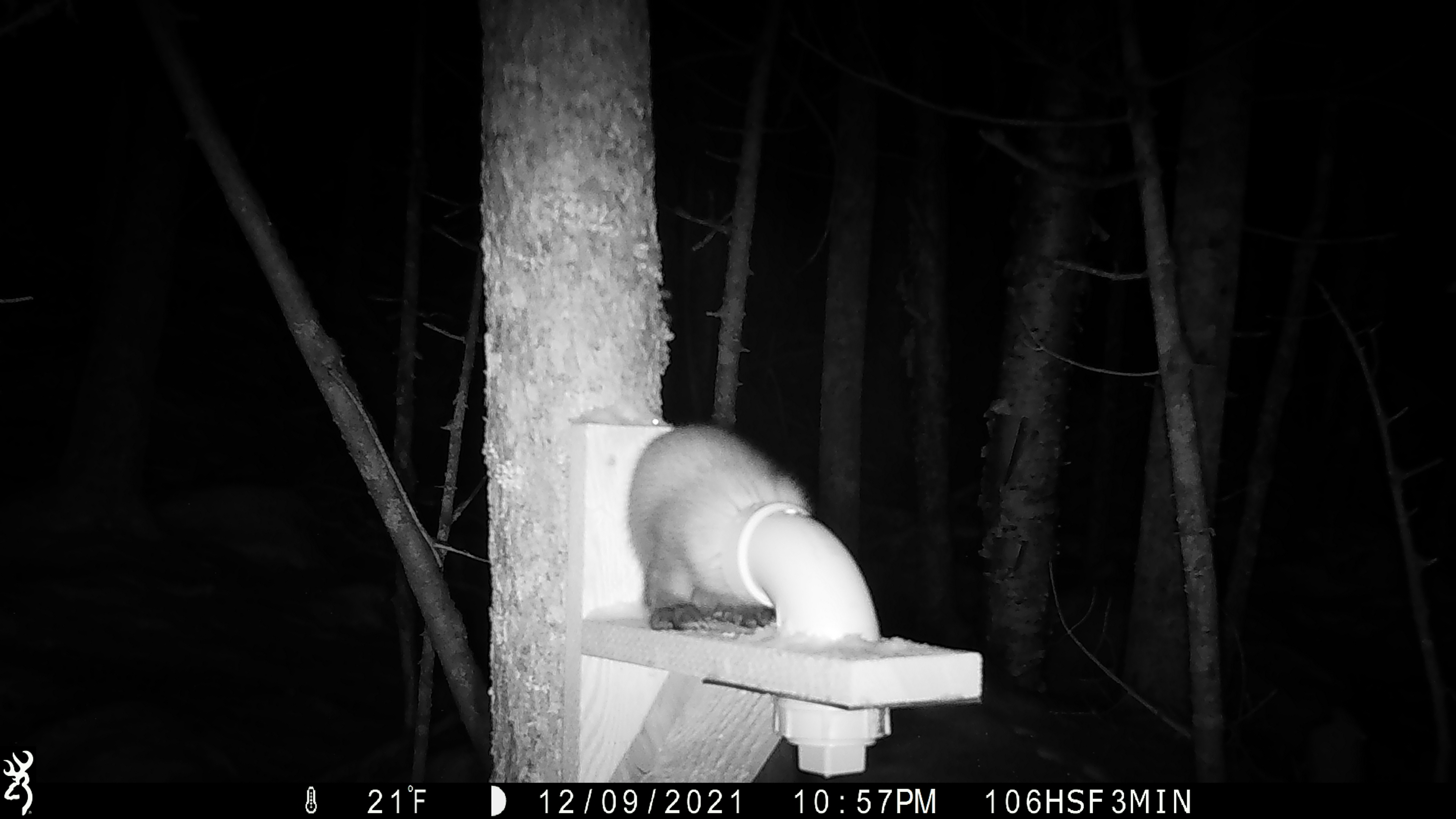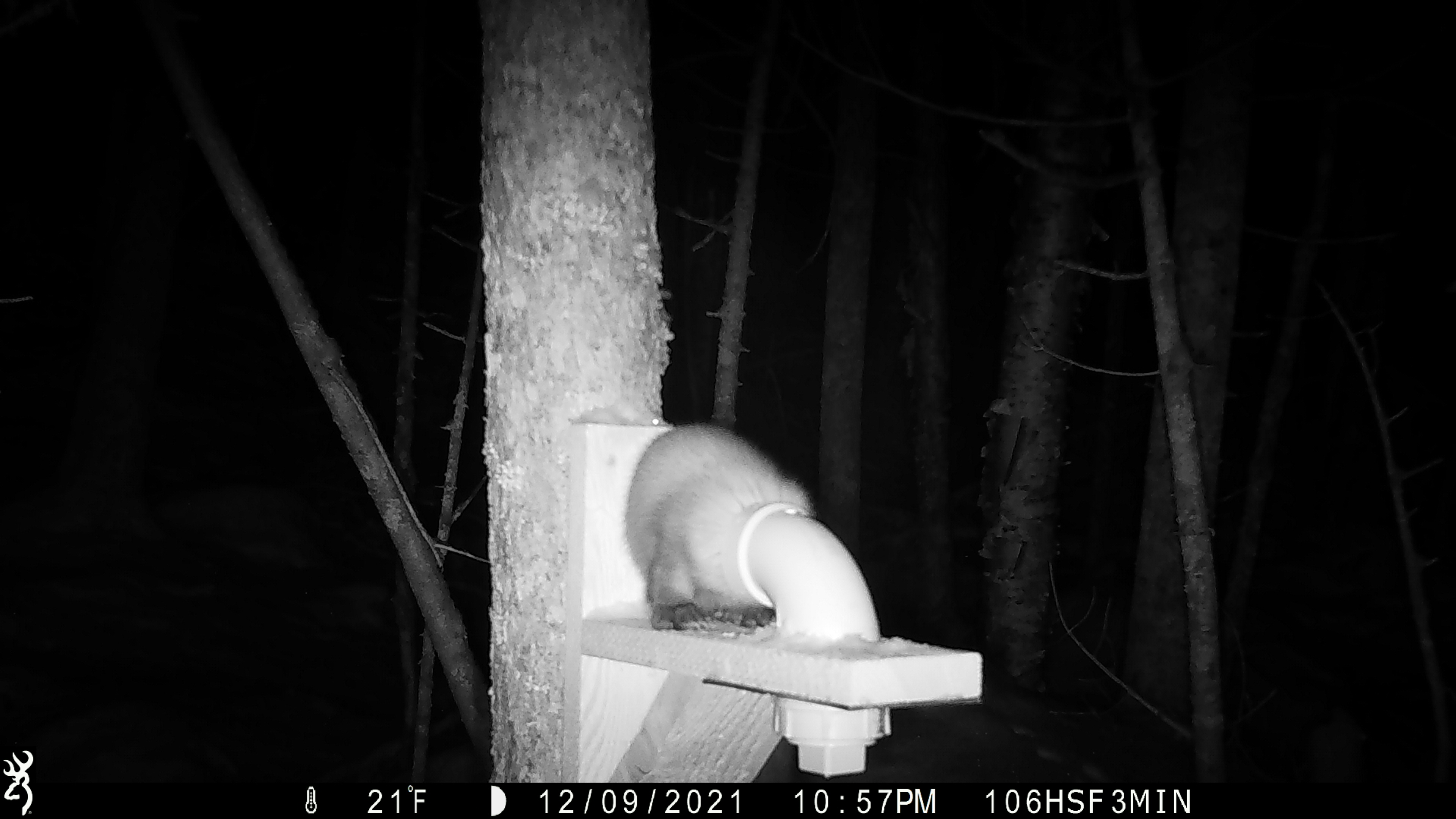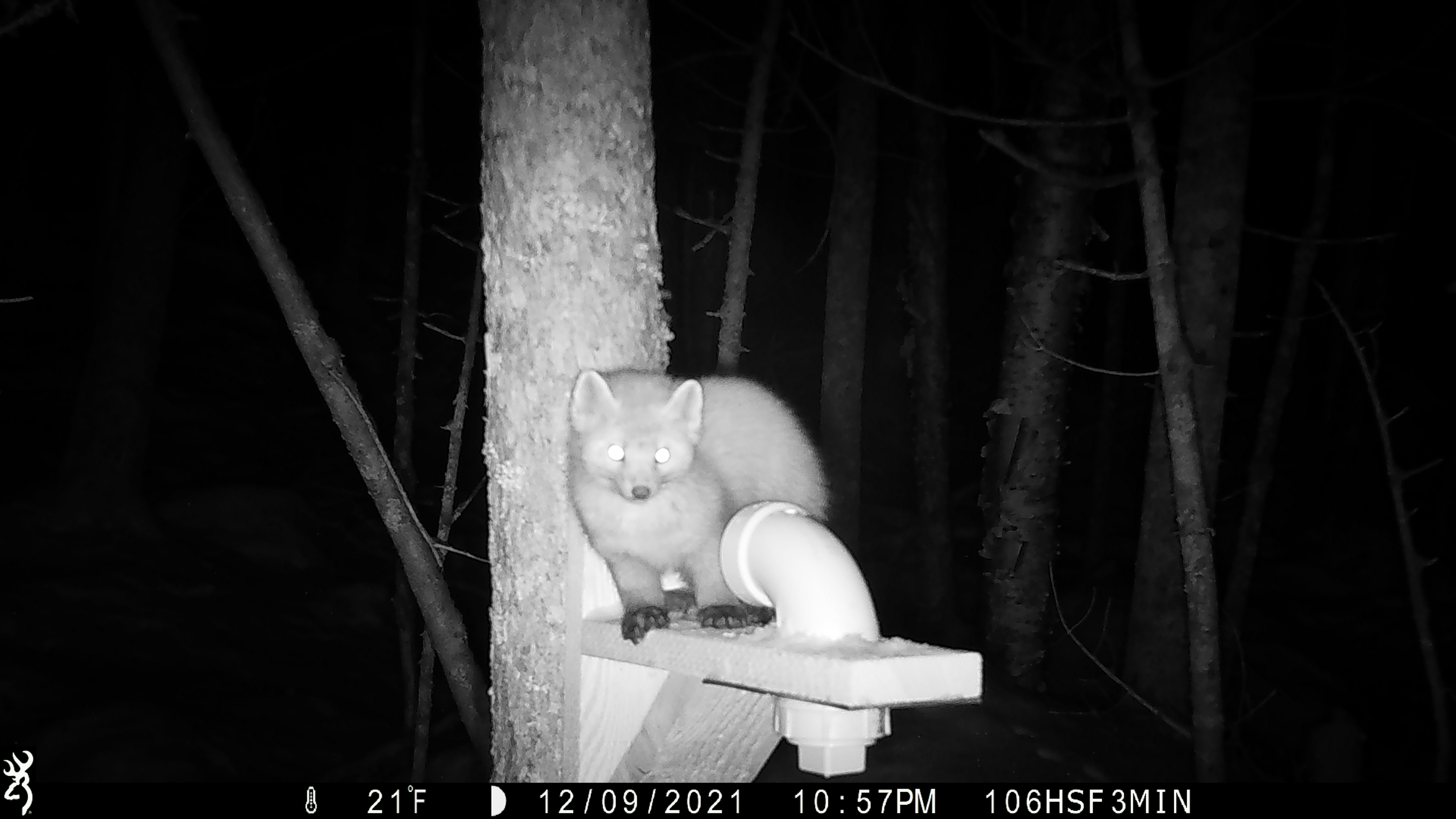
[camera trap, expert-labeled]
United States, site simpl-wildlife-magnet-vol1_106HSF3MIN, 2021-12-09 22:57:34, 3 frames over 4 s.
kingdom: Animalia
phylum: Chordata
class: Mammalia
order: Carnivora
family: Mustelidae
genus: Martes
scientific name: Martes americana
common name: american marten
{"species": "american marten (Martes americana)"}